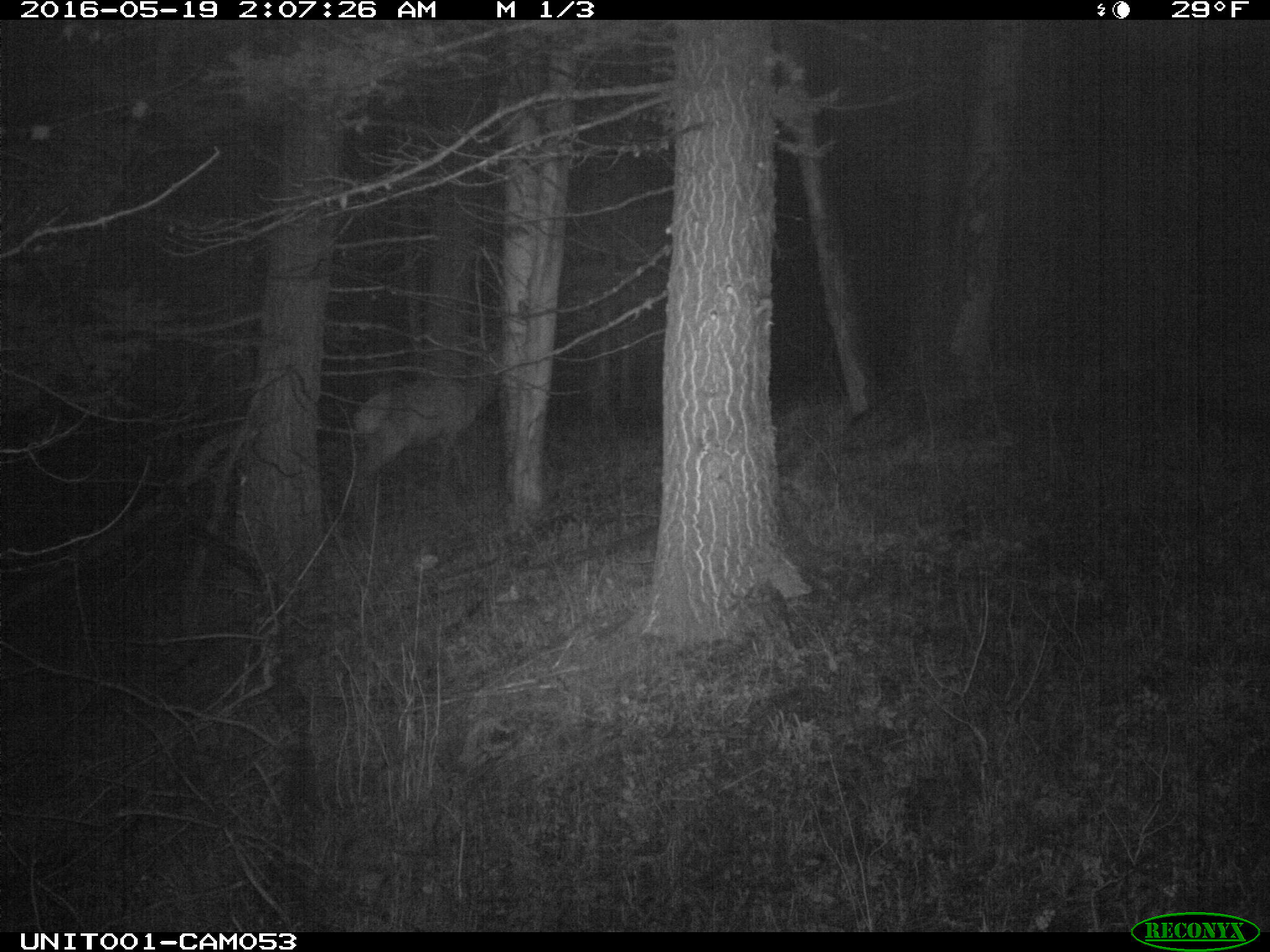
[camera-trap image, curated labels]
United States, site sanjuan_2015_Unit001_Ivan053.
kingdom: Animalia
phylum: Chordata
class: Mammalia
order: Artiodactyla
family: Cervidae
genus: Cervus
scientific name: Cervus elaphus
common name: red deer